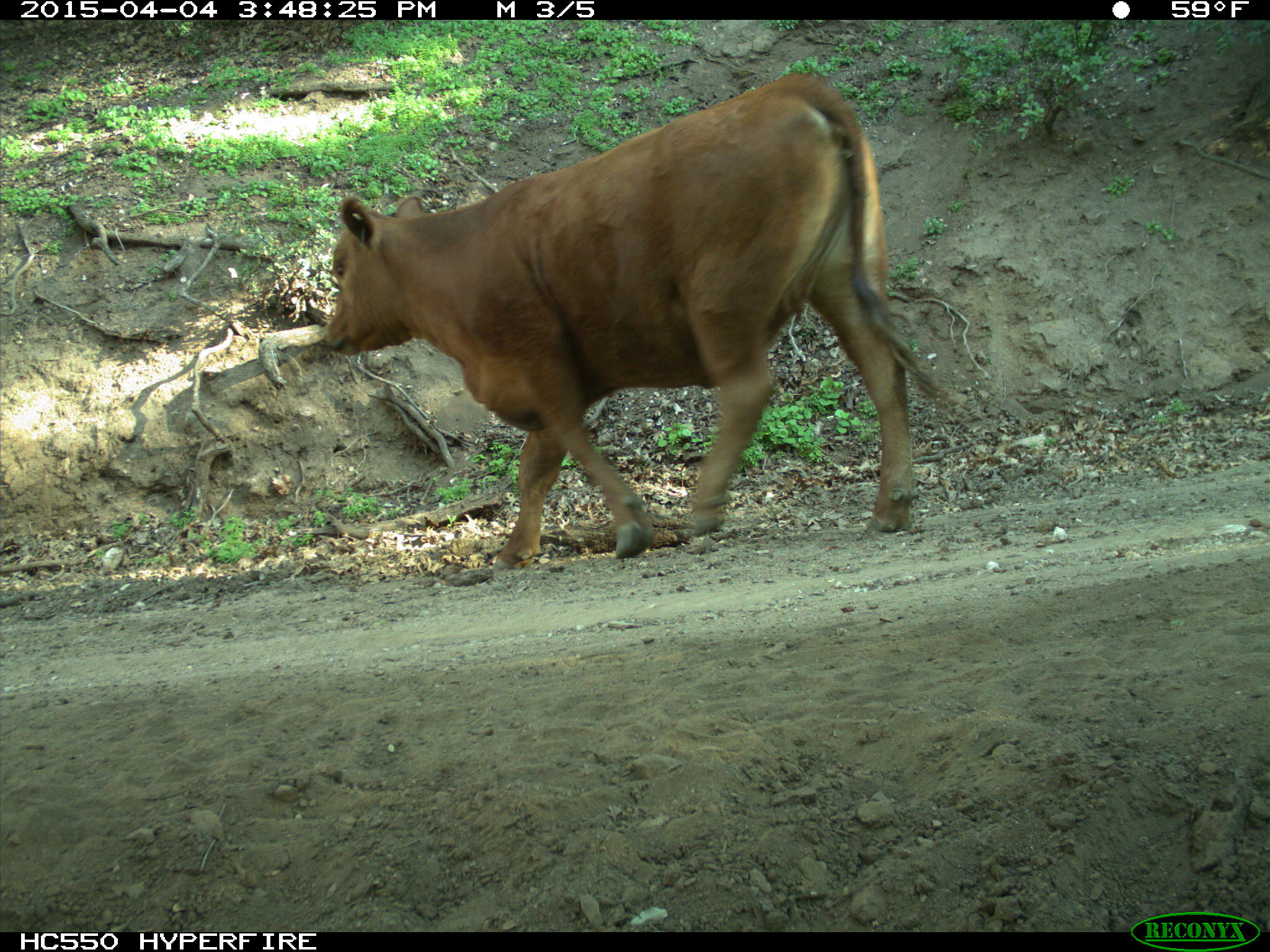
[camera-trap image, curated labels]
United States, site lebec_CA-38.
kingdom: Animalia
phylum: Chordata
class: Mammalia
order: Artiodactyla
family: Bovidae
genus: Bos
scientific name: Bos taurus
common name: domestic cow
Bos taurus (domestic cow).